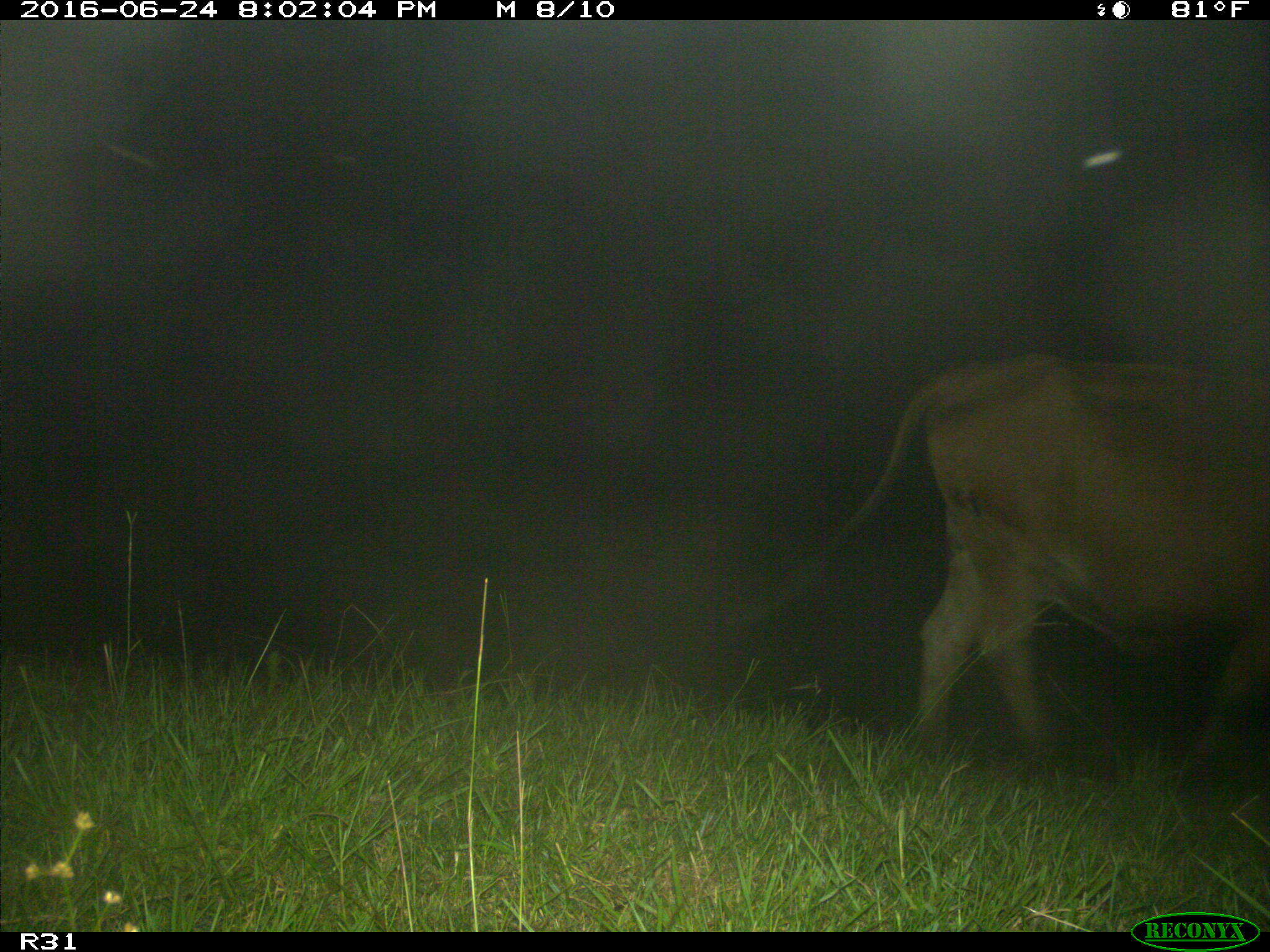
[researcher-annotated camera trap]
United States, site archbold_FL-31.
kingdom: Animalia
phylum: Chordata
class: Mammalia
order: Artiodactyla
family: Bovidae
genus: Bos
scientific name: Bos taurus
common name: domestic cow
Bos taurus (domestic cow).